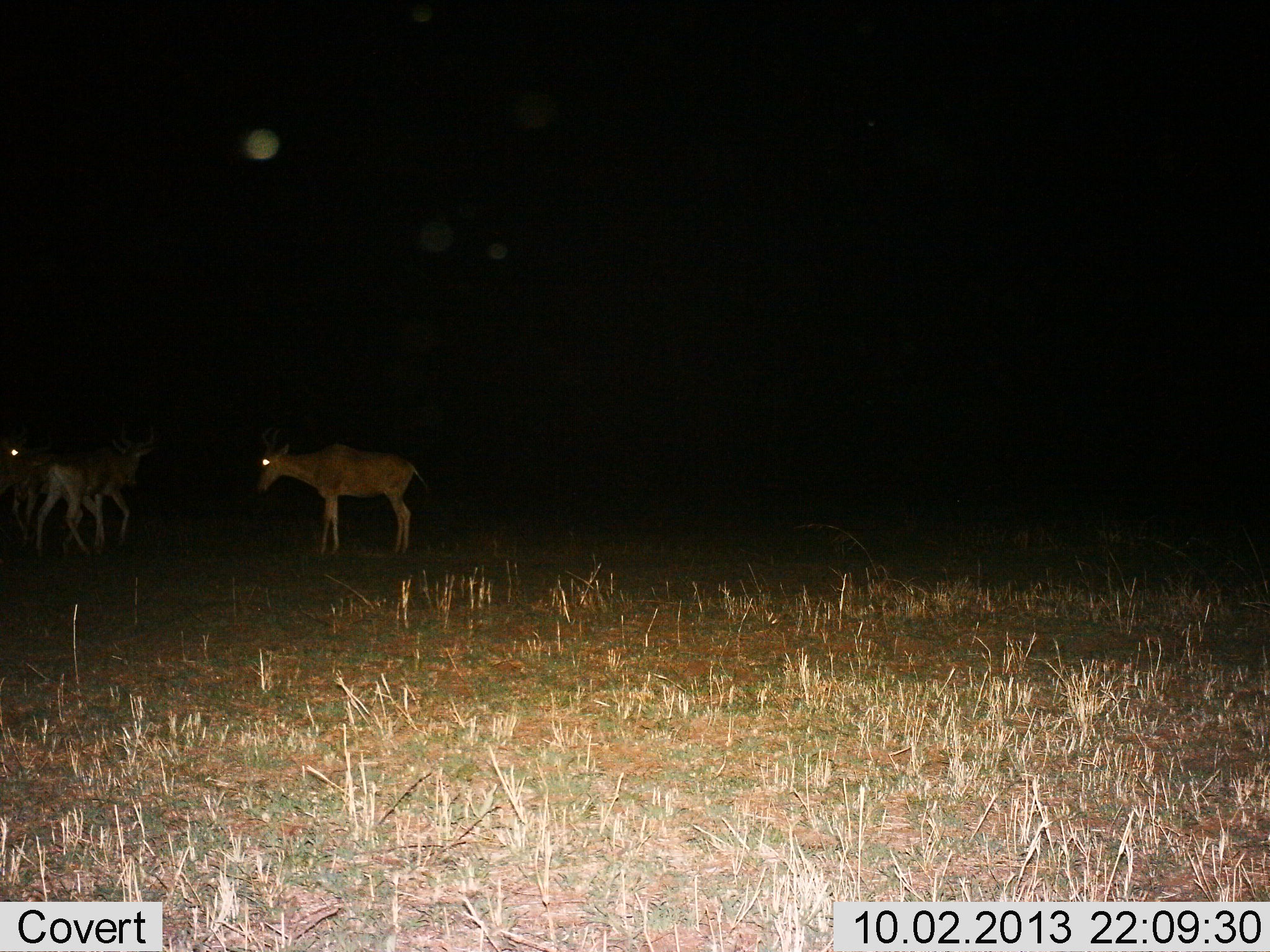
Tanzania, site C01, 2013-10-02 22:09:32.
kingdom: Animalia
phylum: Chordata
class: Mammalia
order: Artiodactyla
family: Bovidae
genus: Alcelaphus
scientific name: Alcelaphus buselaphus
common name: hartebeest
Hartebeest (Alcelaphus buselaphus), count 3. Behavior (volunteer vote fractions): standing 90%, resting 0%, moving 30%, interacting 0%. Young present (vote fraction): 0%. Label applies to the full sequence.